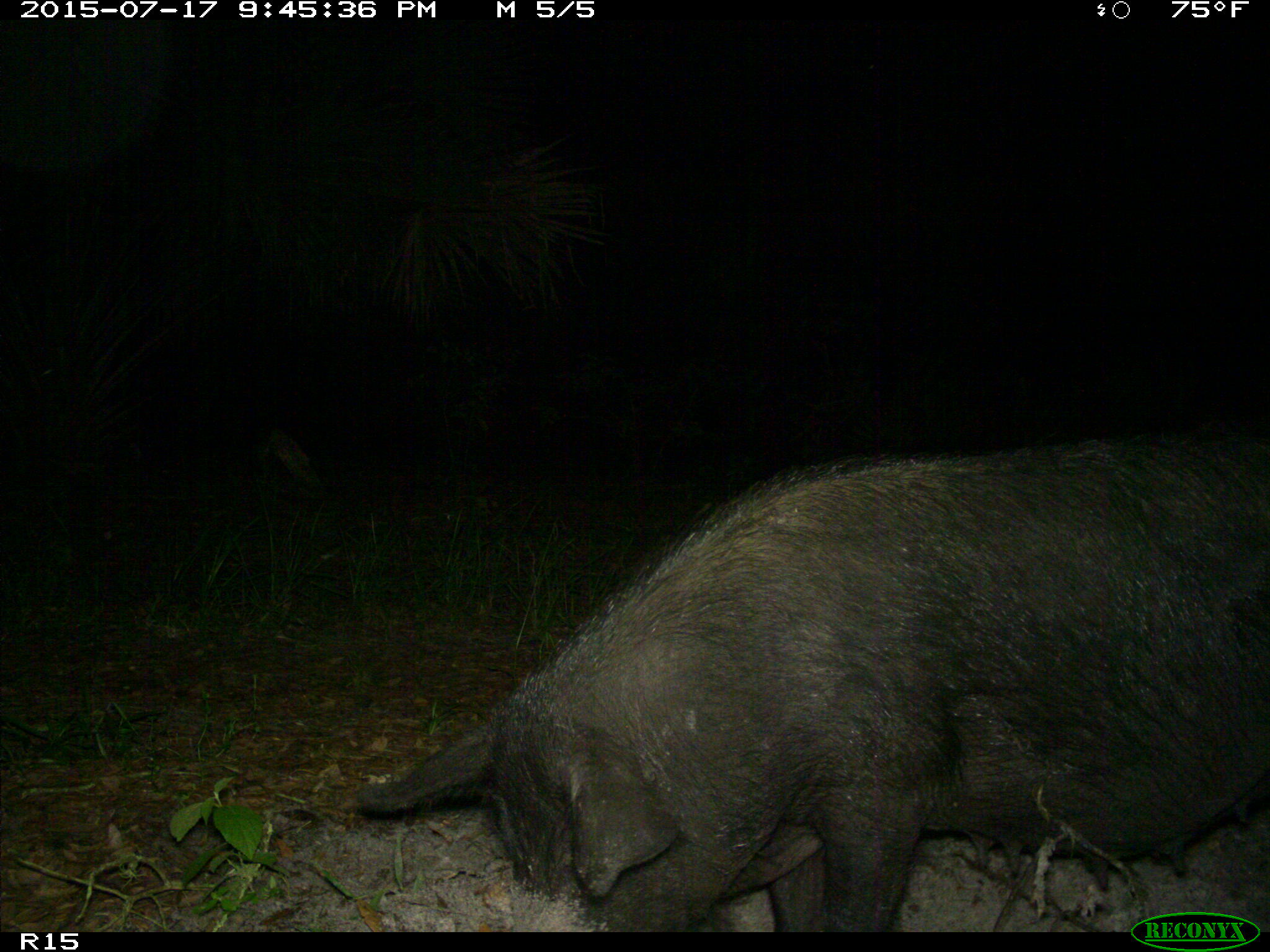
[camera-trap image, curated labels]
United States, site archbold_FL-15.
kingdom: Animalia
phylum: Chordata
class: Mammalia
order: Artiodactyla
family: Suidae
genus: Sus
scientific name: Sus scrofa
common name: wild boar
Sus scrofa (wild boar).